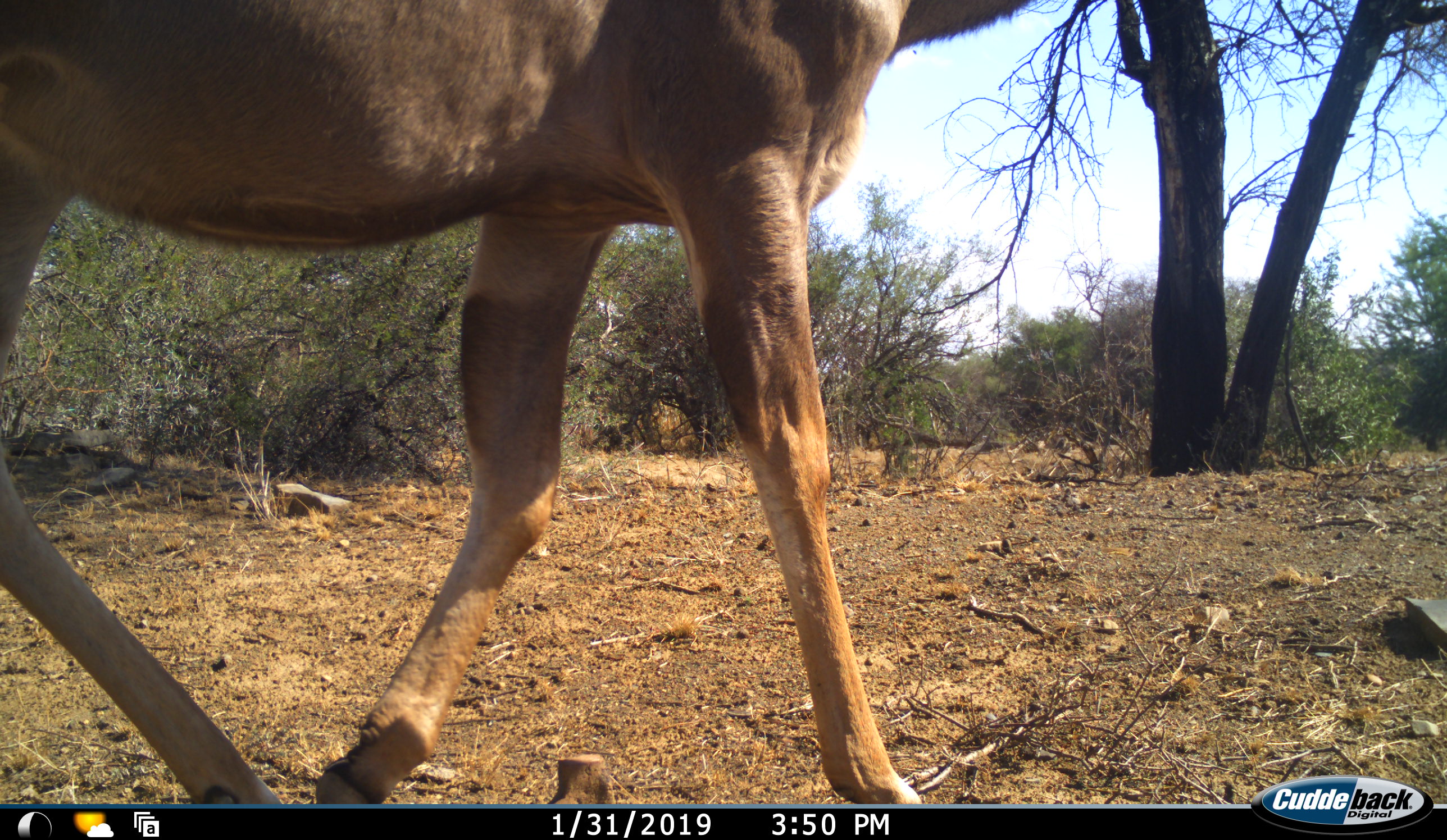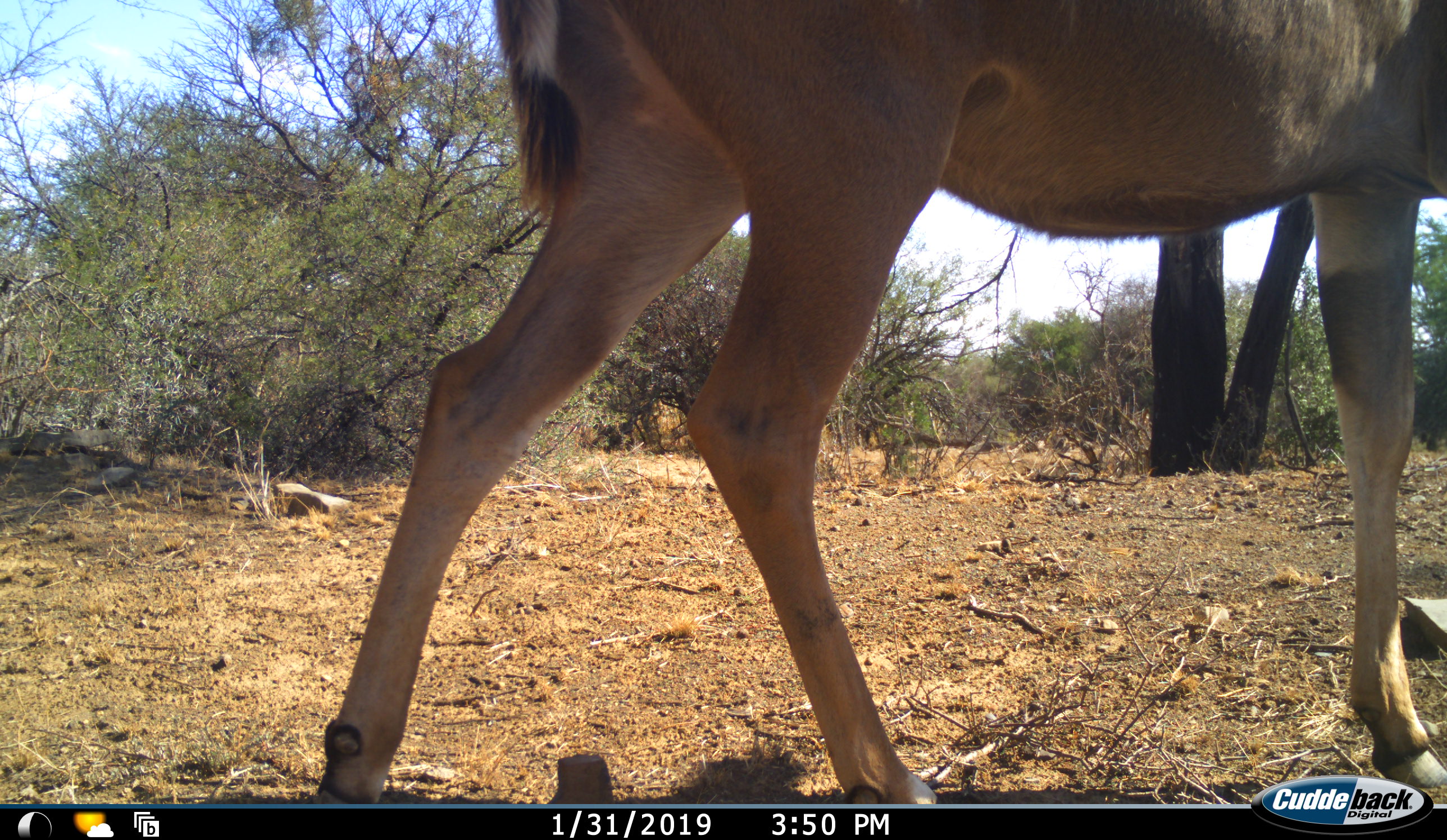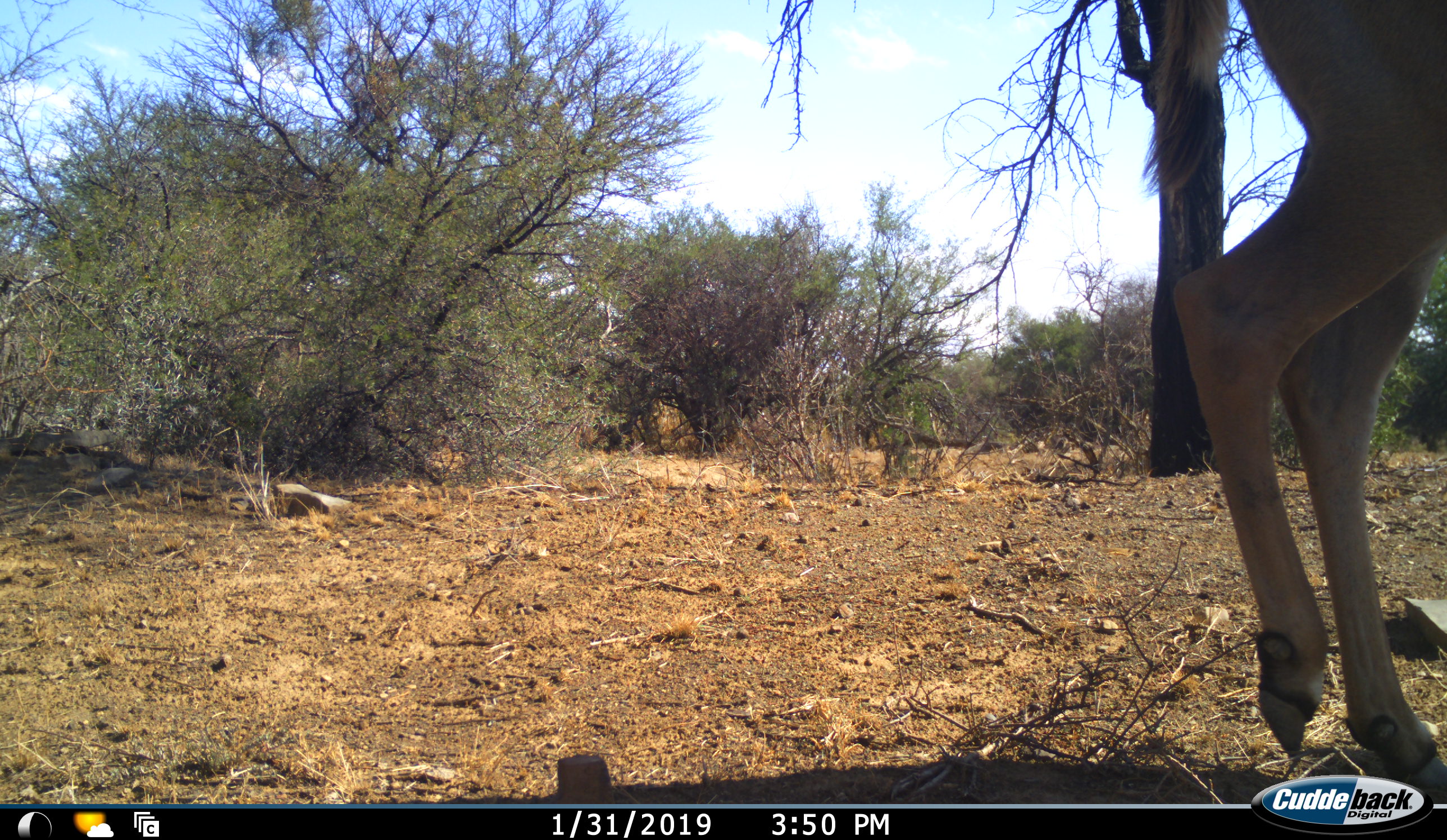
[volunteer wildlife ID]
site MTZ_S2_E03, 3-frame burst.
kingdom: Animalia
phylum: Chordata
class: Mammalia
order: Artiodactyla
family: Bovidae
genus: Tragelaphus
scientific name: Tragelaphus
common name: kudu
Kudu (Tragelaphus), count 1. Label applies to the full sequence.